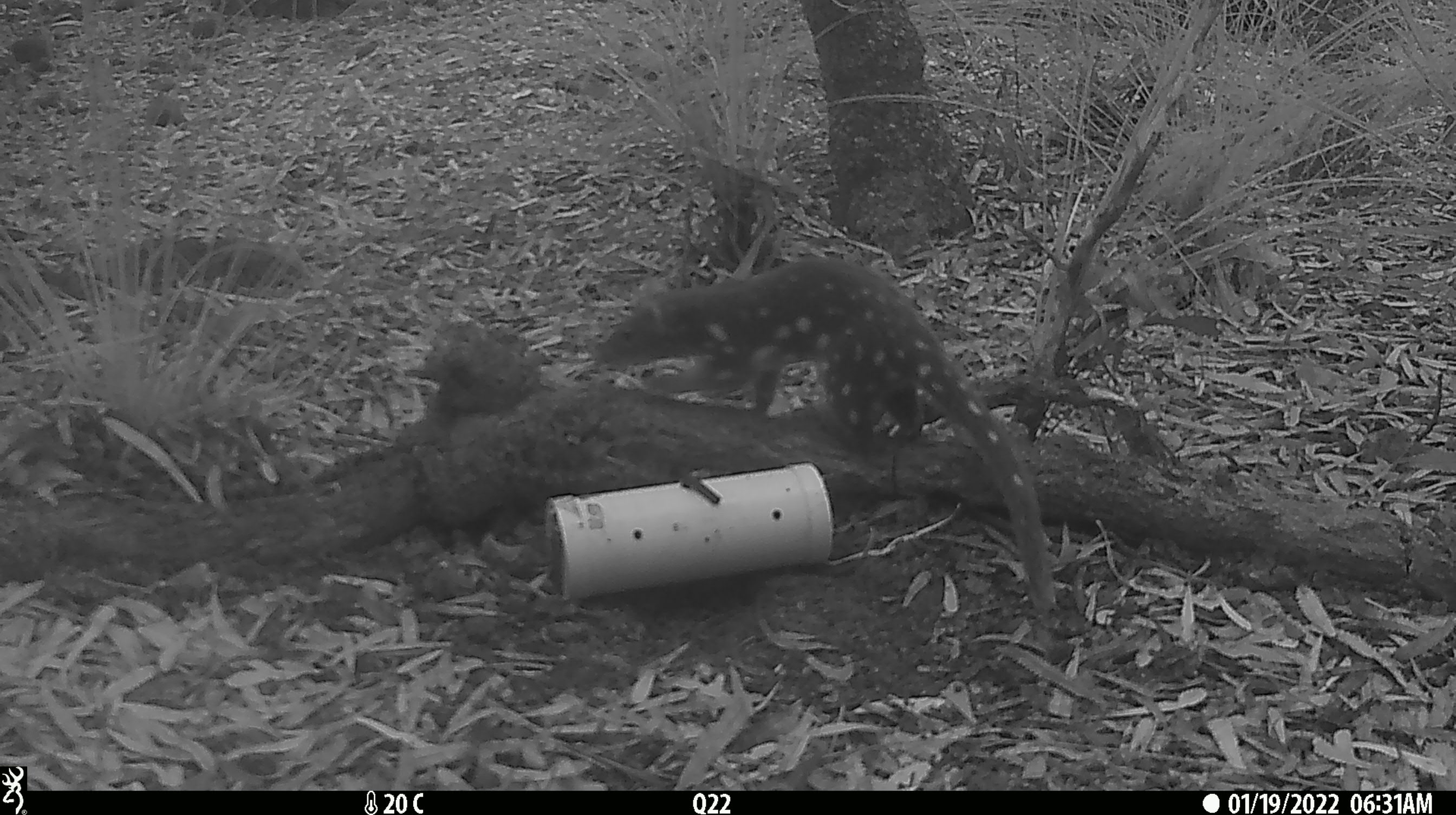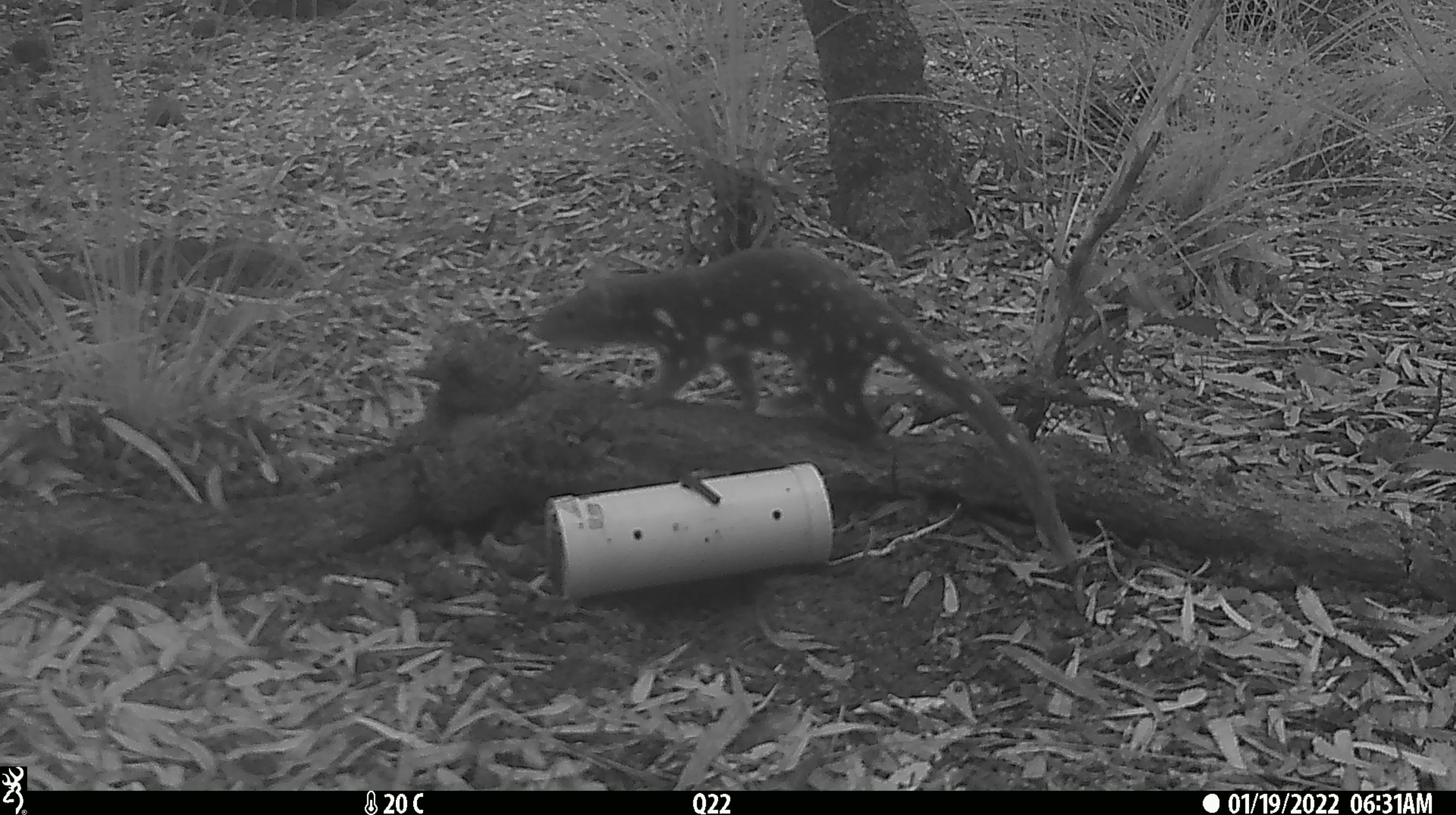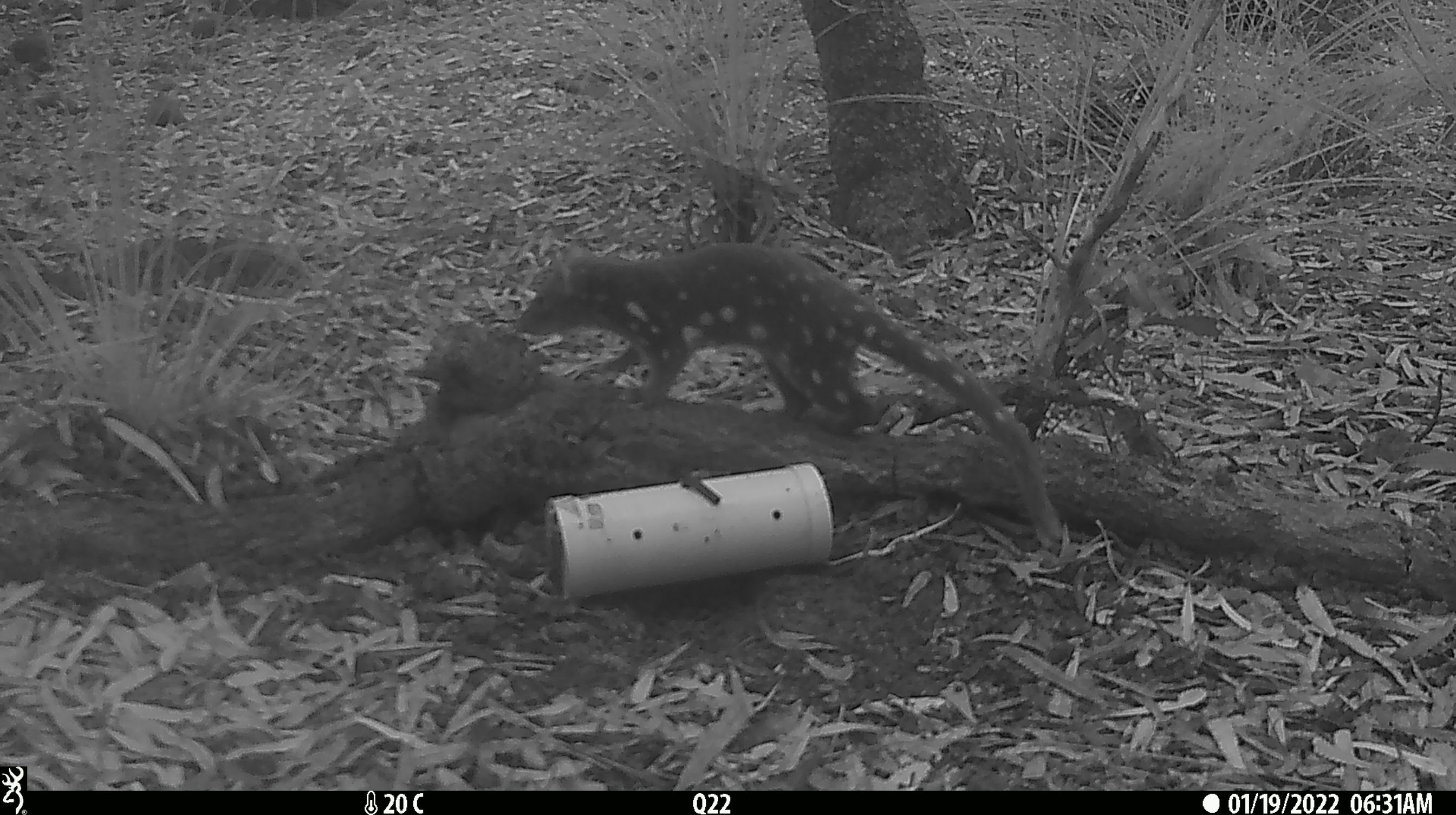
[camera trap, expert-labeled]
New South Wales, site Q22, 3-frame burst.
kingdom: Animalia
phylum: Chordata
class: Mammalia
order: Dasyuromorphia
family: Dasyuridae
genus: Dasyurus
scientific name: Dasyurus maculatus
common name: spotted-tailed quoll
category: quoll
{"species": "quoll (spotted-tailed quoll) (Dasyurus maculatus)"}